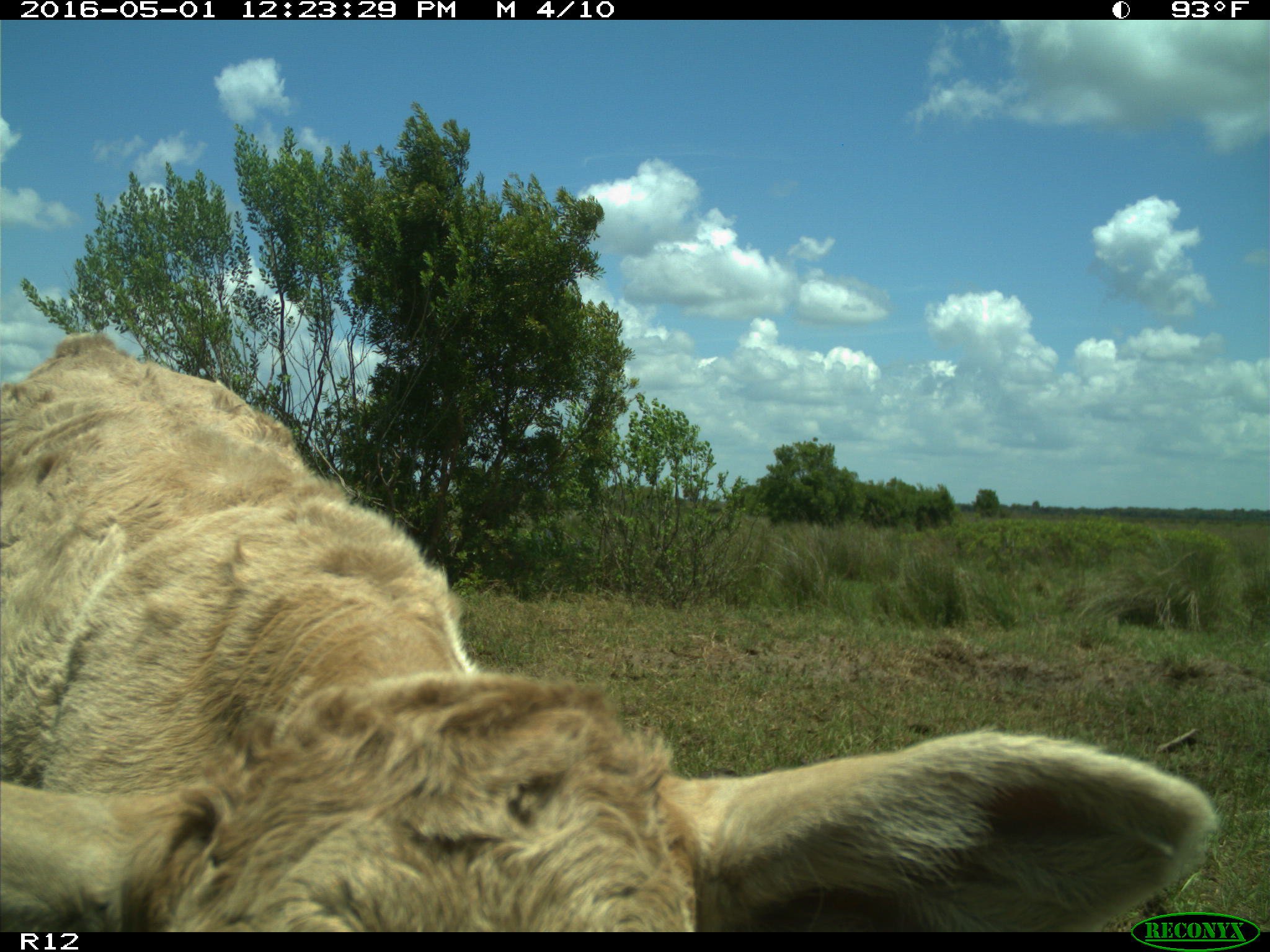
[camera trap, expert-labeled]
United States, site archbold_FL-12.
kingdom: Animalia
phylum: Chordata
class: Mammalia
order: Artiodactyla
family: Bovidae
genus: Bos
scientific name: Bos taurus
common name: domestic cow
Bos taurus (domestic cow).